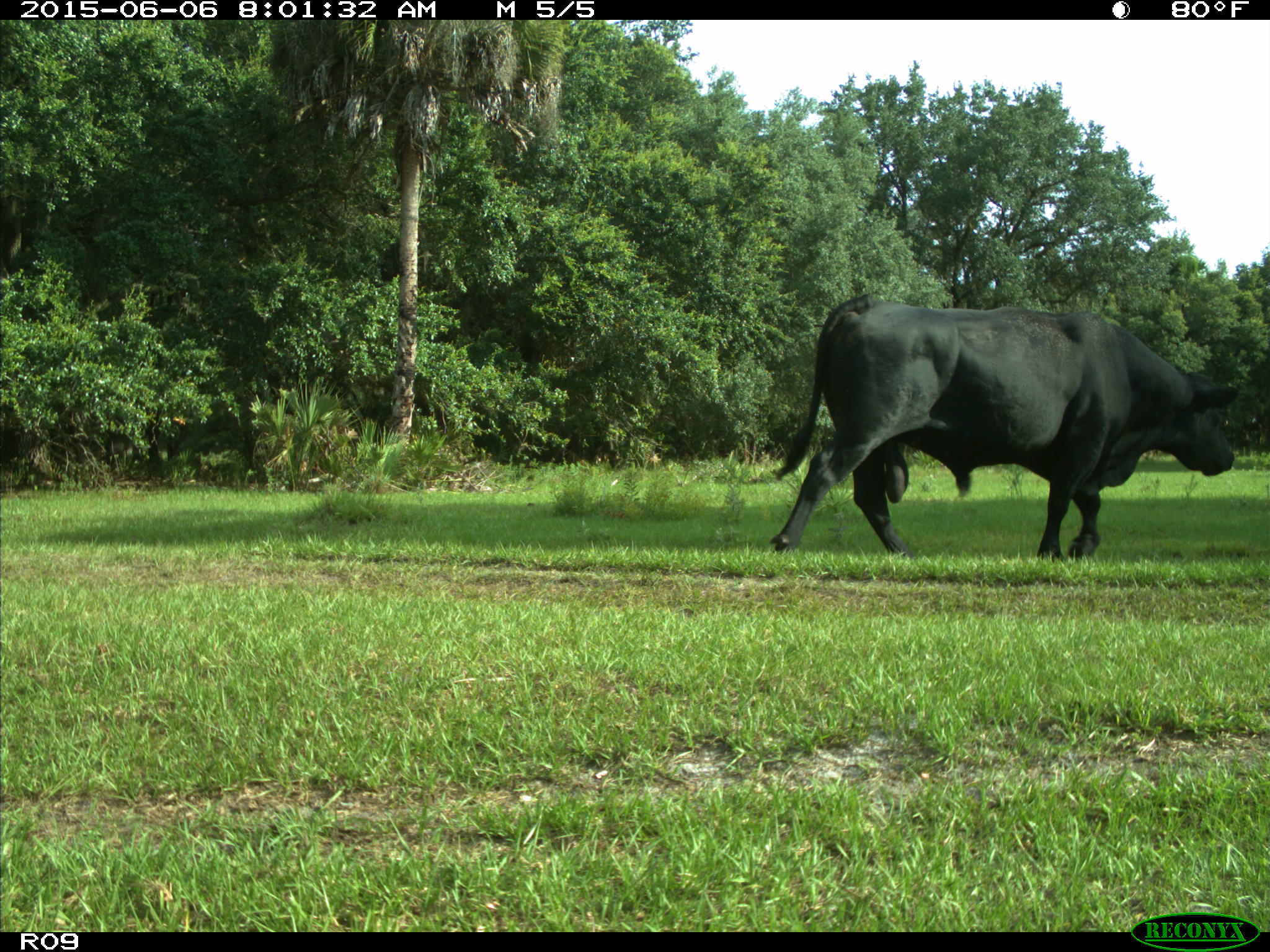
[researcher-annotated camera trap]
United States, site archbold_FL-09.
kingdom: Animalia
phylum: Chordata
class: Mammalia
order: Artiodactyla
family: Bovidae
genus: Bos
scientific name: Bos taurus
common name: domestic cow